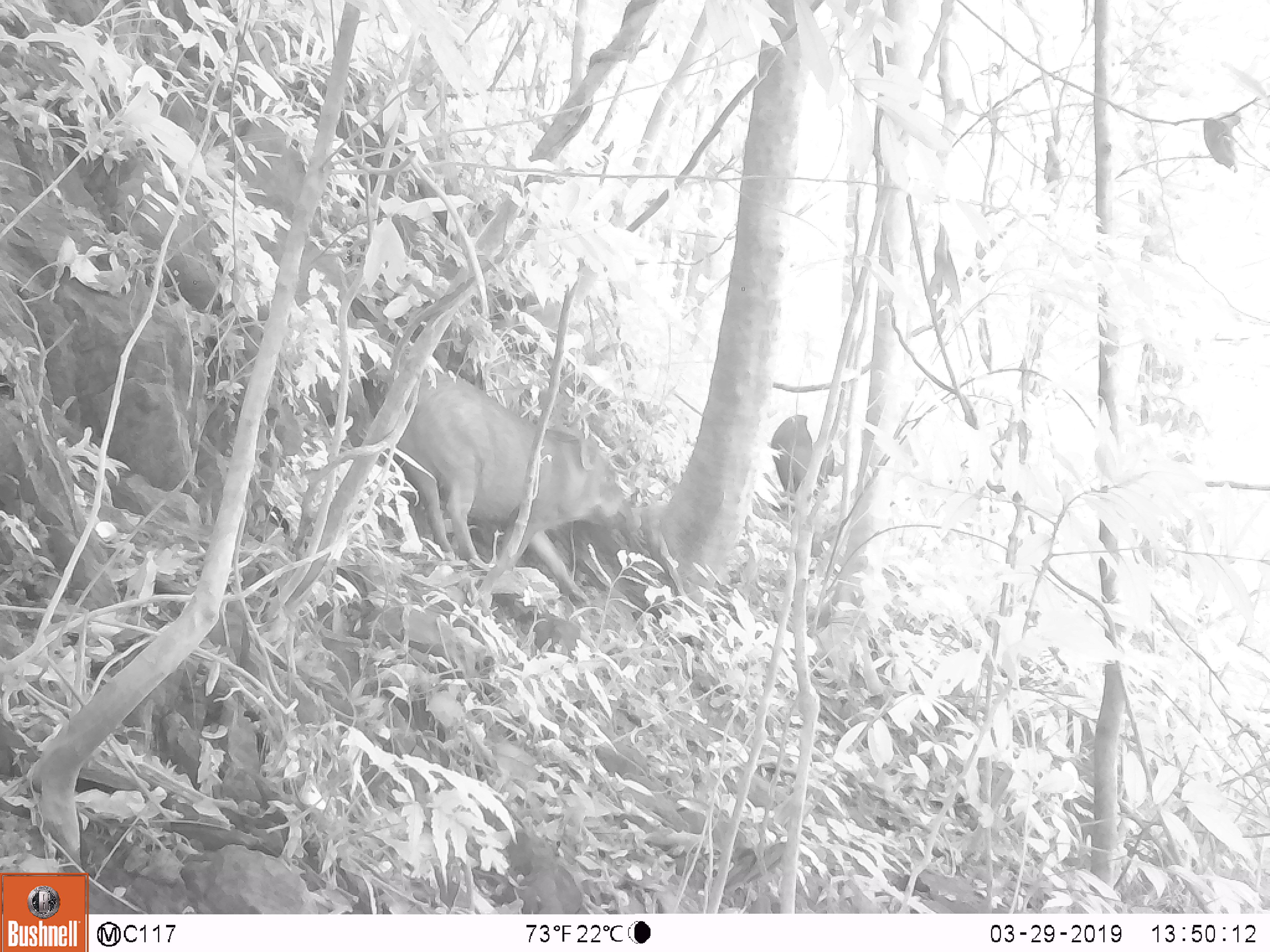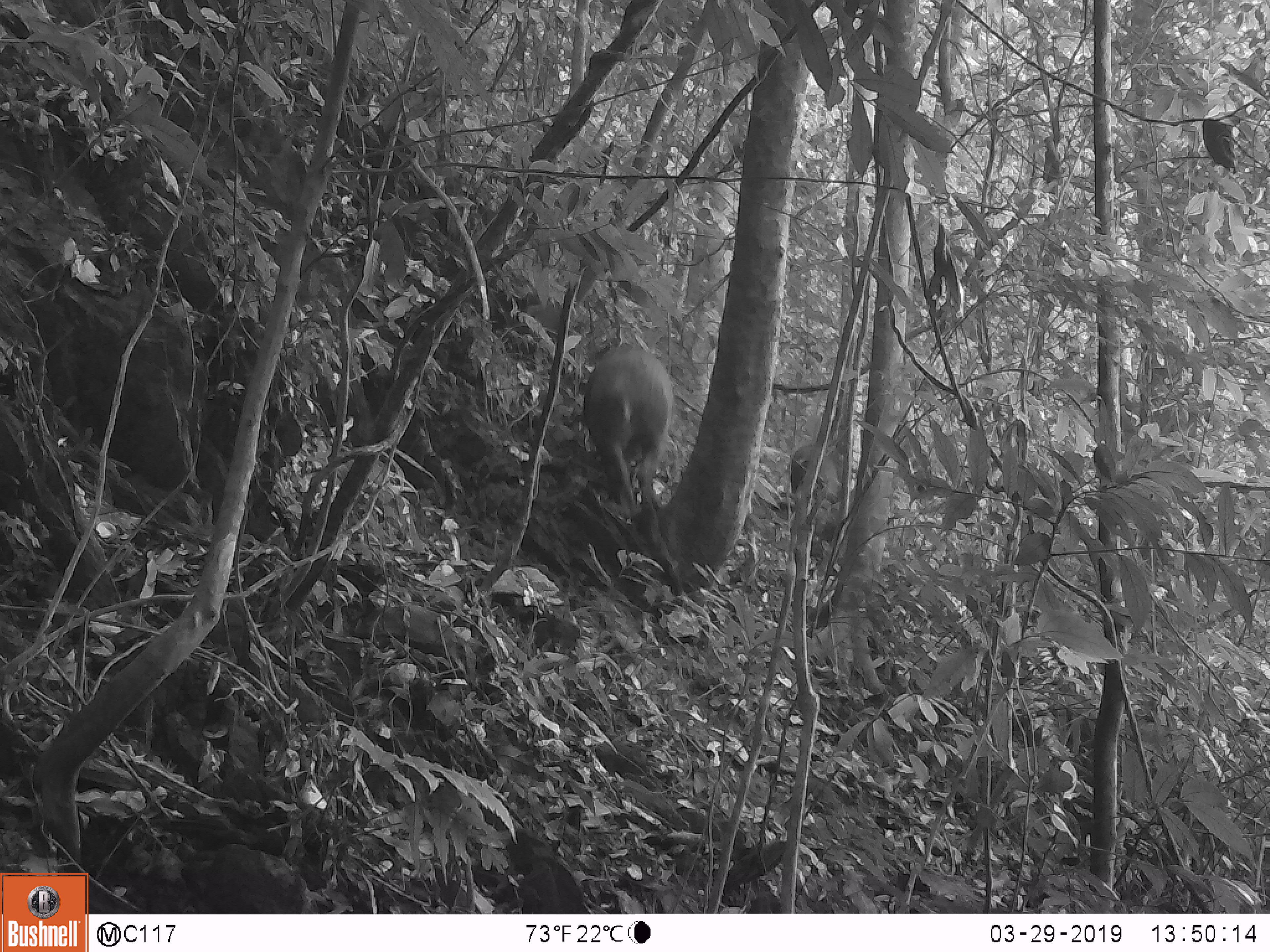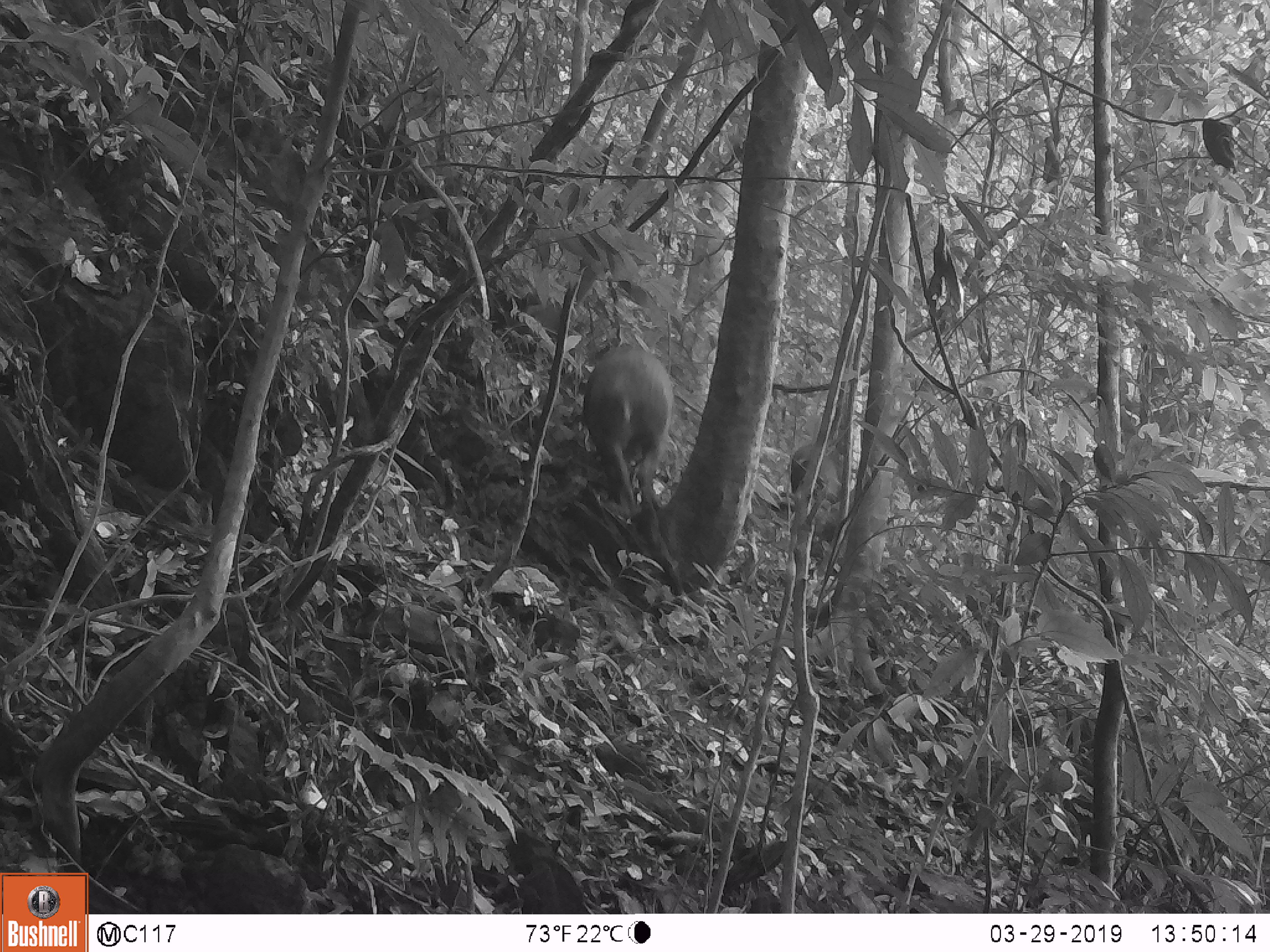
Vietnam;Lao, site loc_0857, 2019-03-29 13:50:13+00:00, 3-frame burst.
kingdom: Animalia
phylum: Chordata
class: Mammalia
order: Artiodactyla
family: Suidae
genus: Sus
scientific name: Sus scrofa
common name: eurasian wild pig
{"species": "eurasian wild pig (Sus scrofa)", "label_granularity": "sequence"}